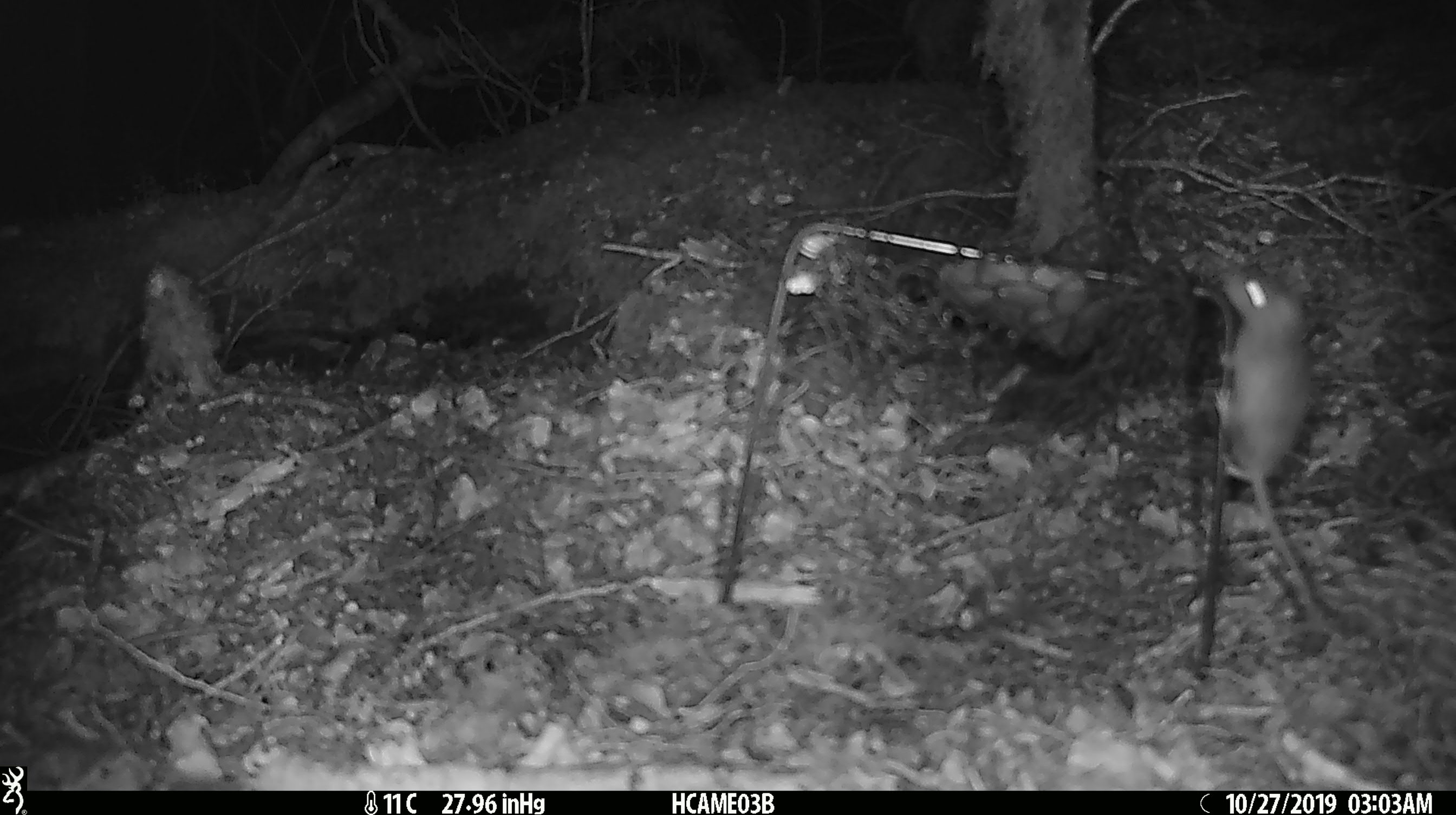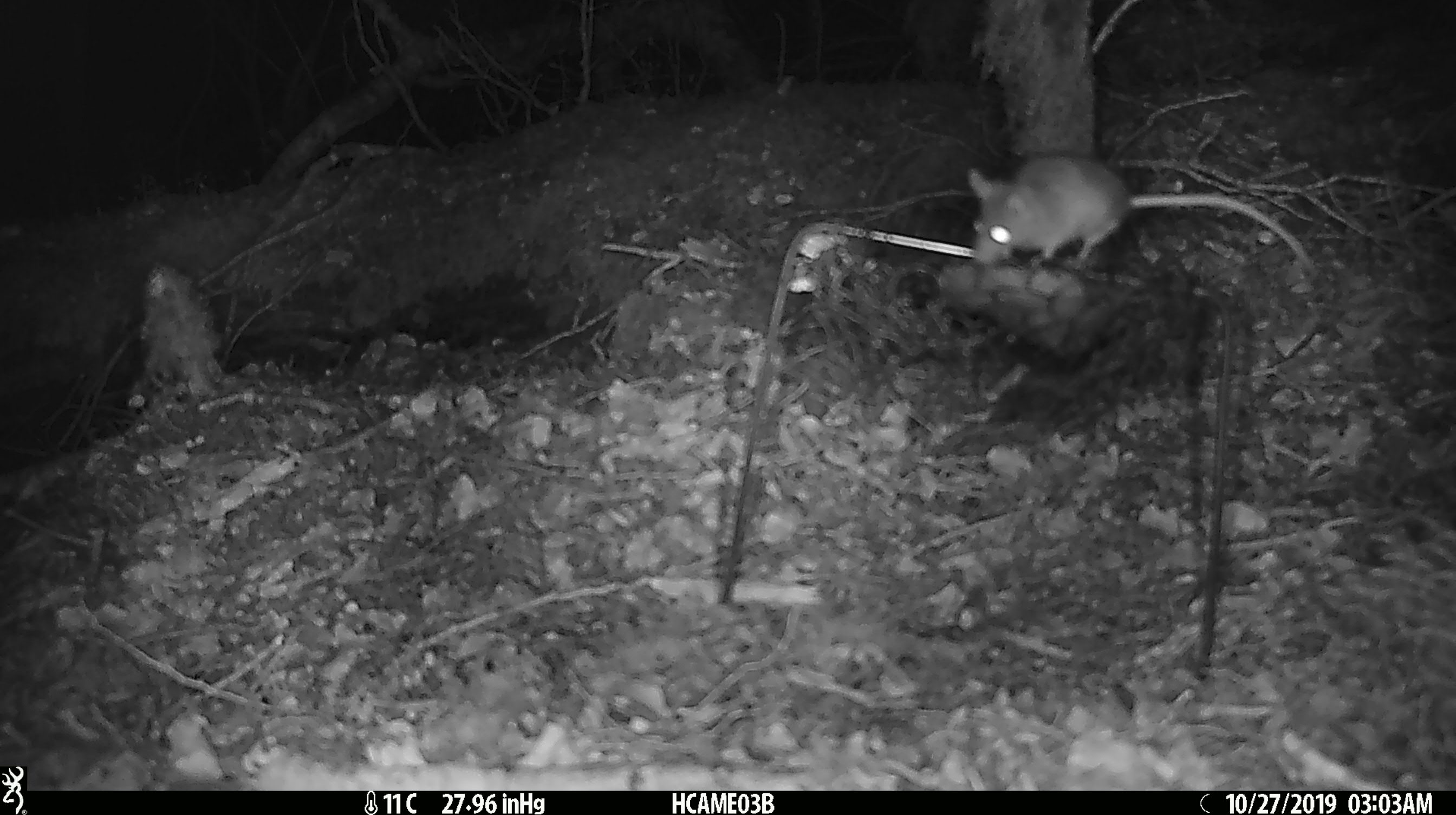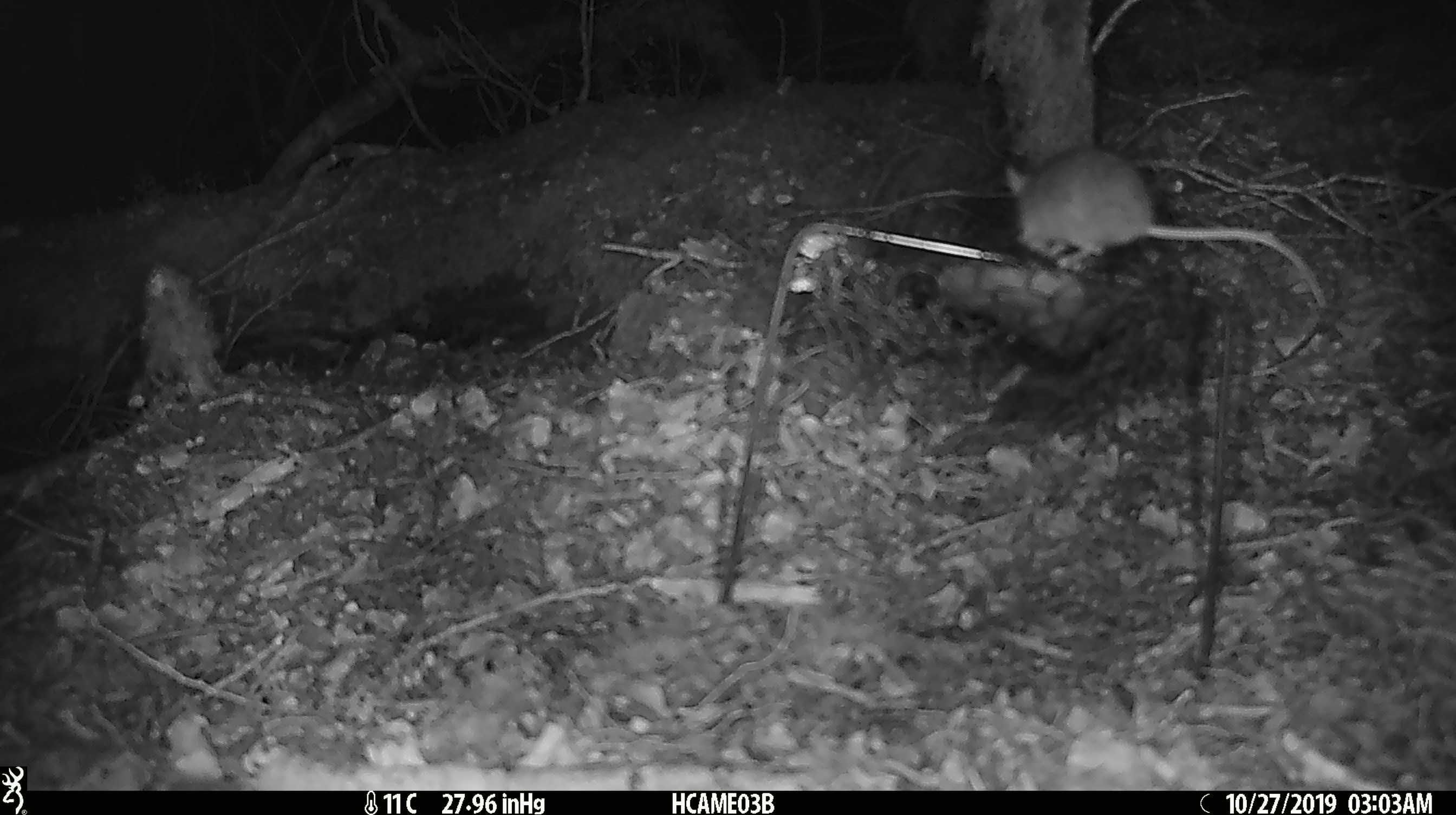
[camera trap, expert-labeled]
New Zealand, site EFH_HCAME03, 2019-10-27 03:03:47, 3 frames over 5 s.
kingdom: Animalia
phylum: Chordata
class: Mammalia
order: Rodentia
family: Muridae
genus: Mus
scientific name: Mus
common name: mouse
Mouse (Mus).